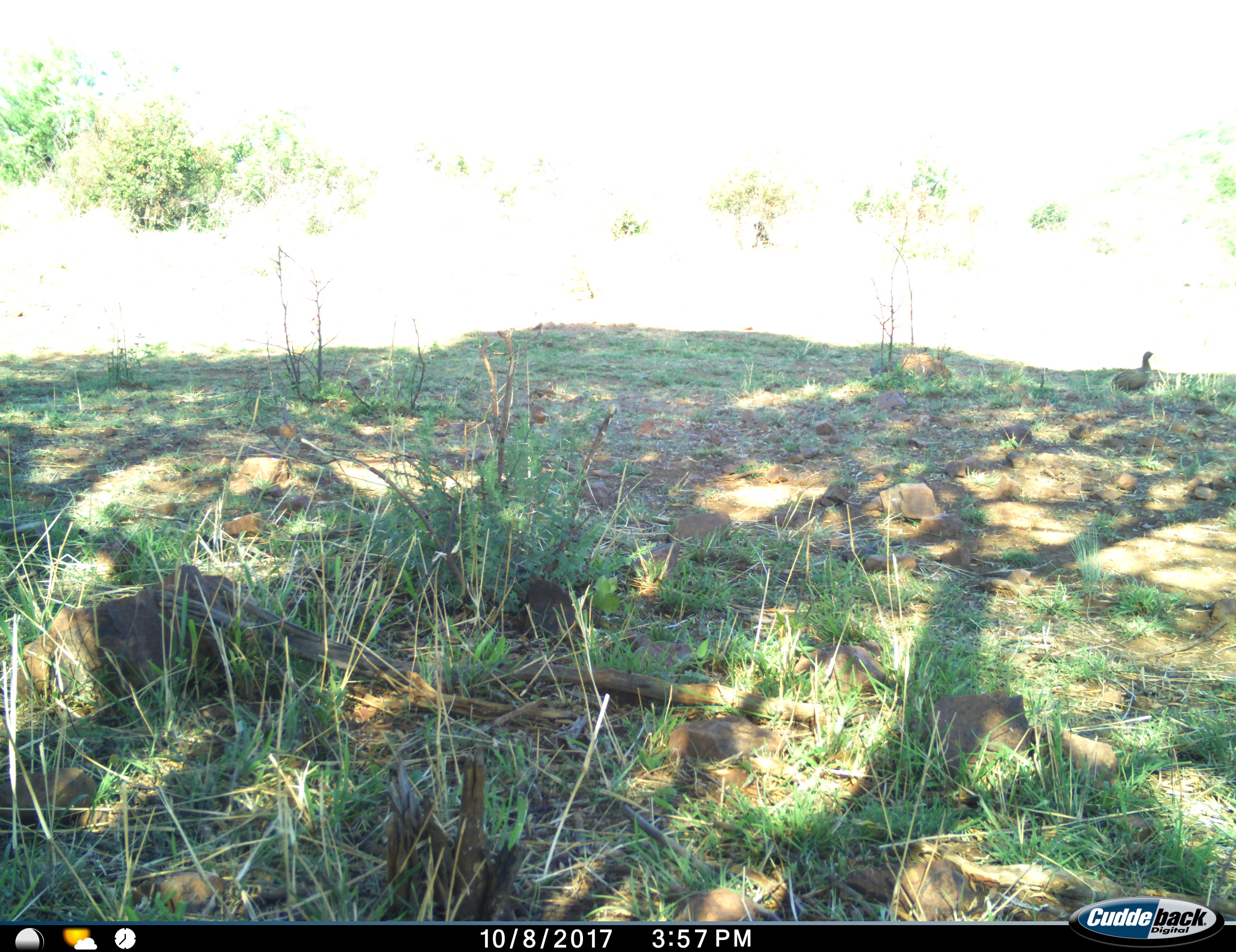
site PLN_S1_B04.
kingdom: Animalia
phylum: Chordata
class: Aves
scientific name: Aves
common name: bird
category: birdother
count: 1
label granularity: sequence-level